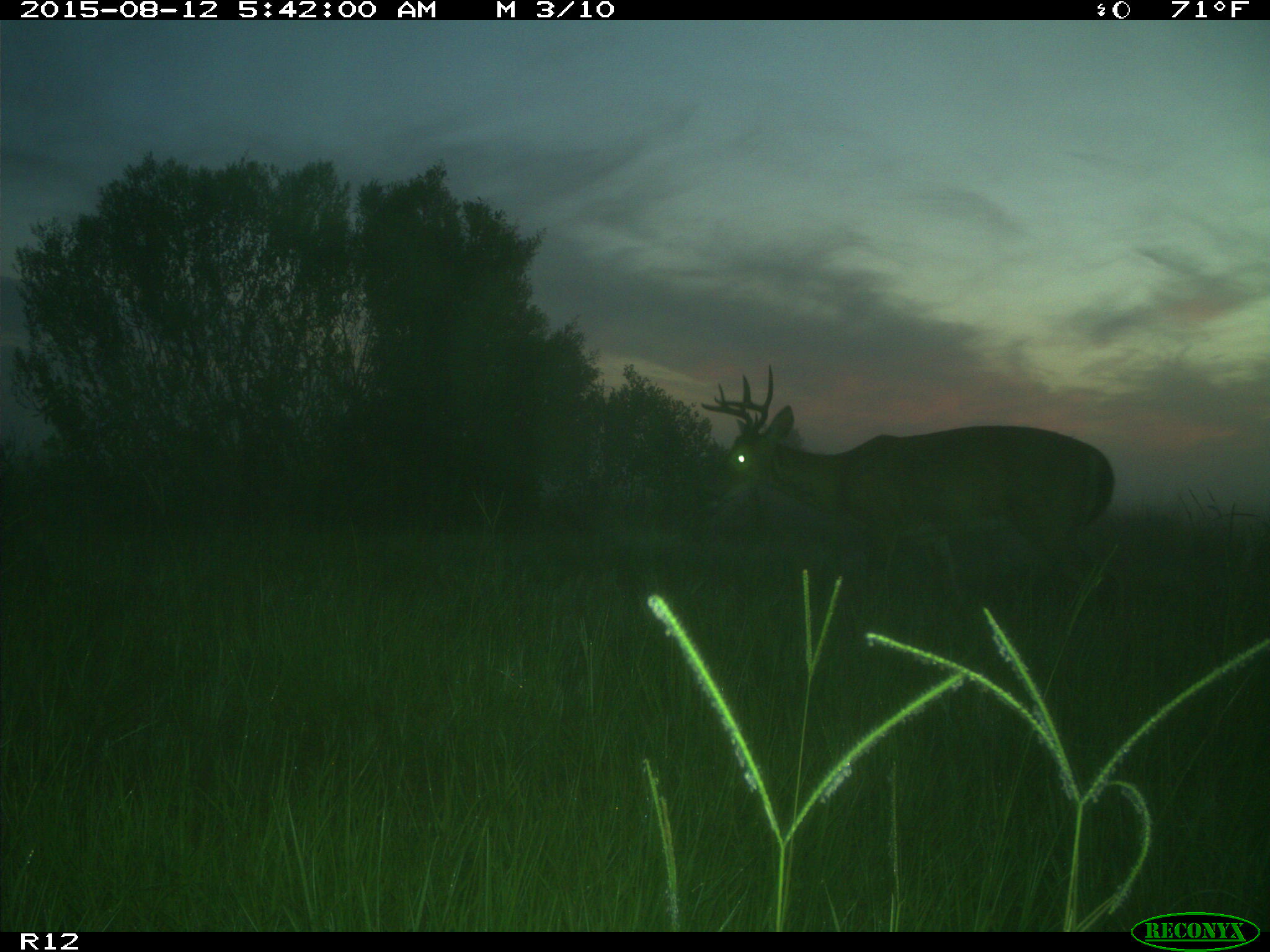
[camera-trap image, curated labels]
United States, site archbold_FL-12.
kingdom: Animalia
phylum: Chordata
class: Mammalia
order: Artiodactyla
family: Cervidae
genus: Odocoileus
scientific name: Odocoileus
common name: deer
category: unidentified deer